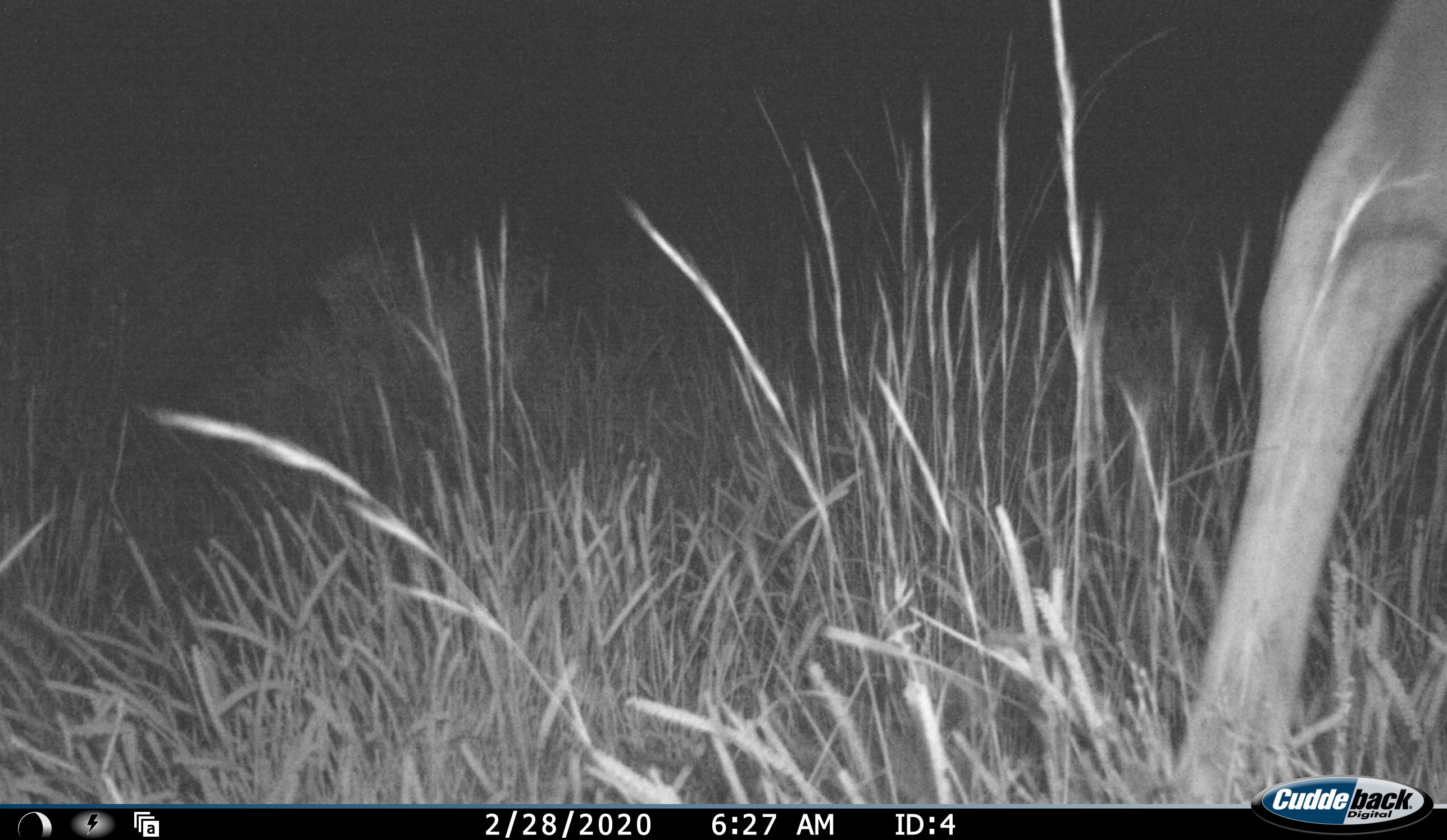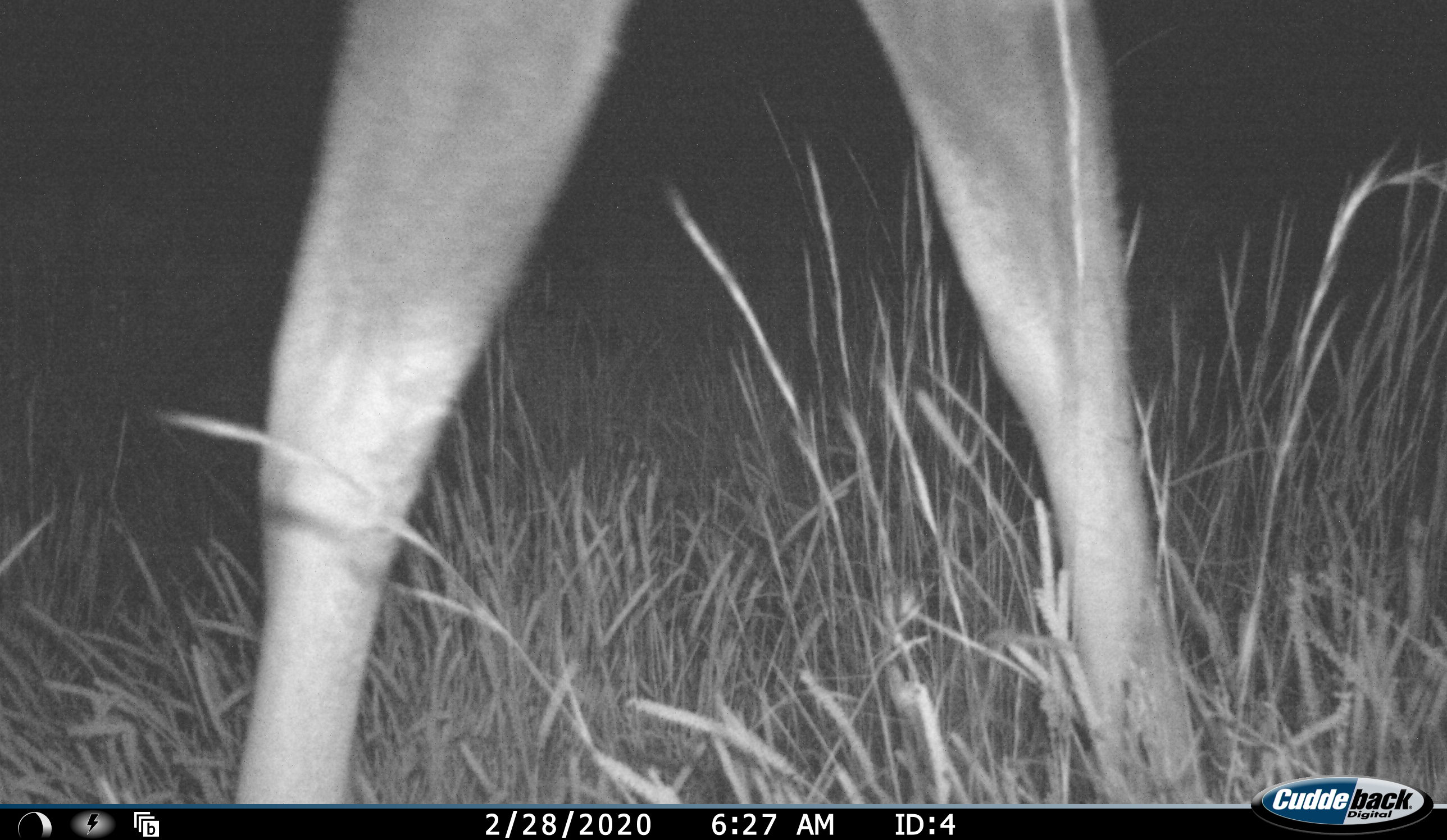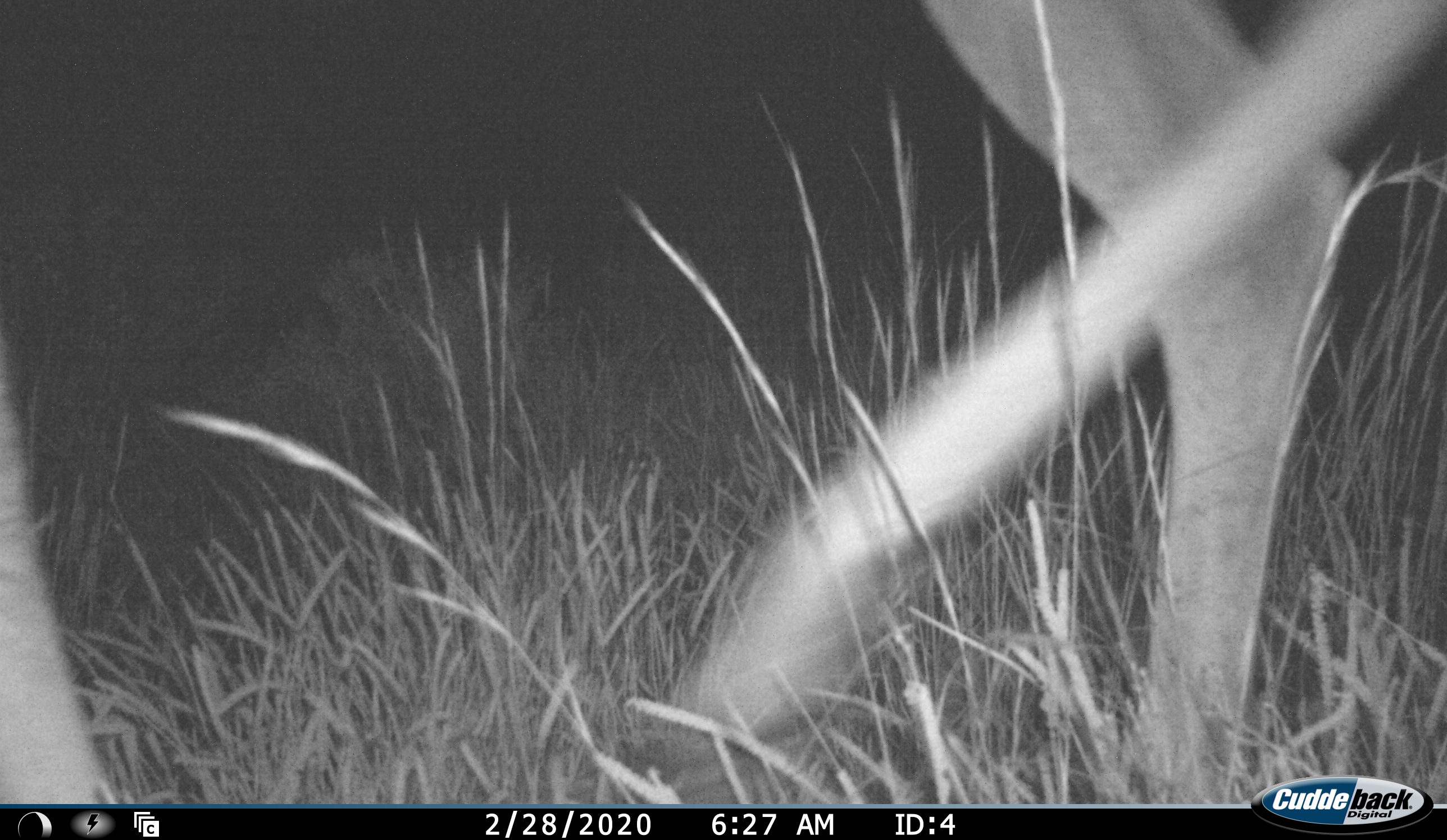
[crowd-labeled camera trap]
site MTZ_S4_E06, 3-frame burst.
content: unidentified animal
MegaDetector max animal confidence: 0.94